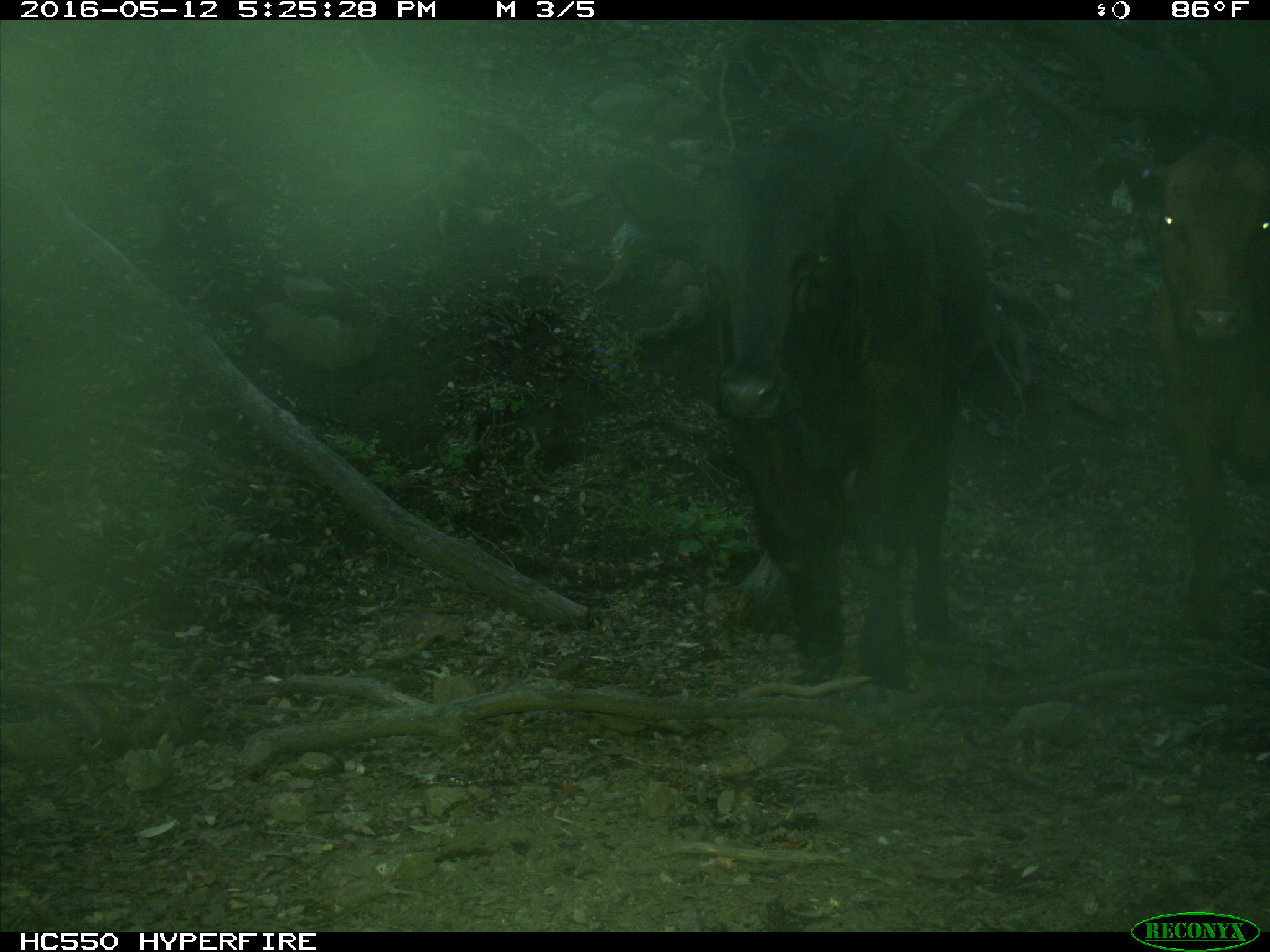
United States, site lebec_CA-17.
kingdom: Animalia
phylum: Chordata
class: Mammalia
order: Artiodactyla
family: Bovidae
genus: Bos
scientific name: Bos taurus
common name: domestic cow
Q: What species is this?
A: Bos taurus (domestic cow).